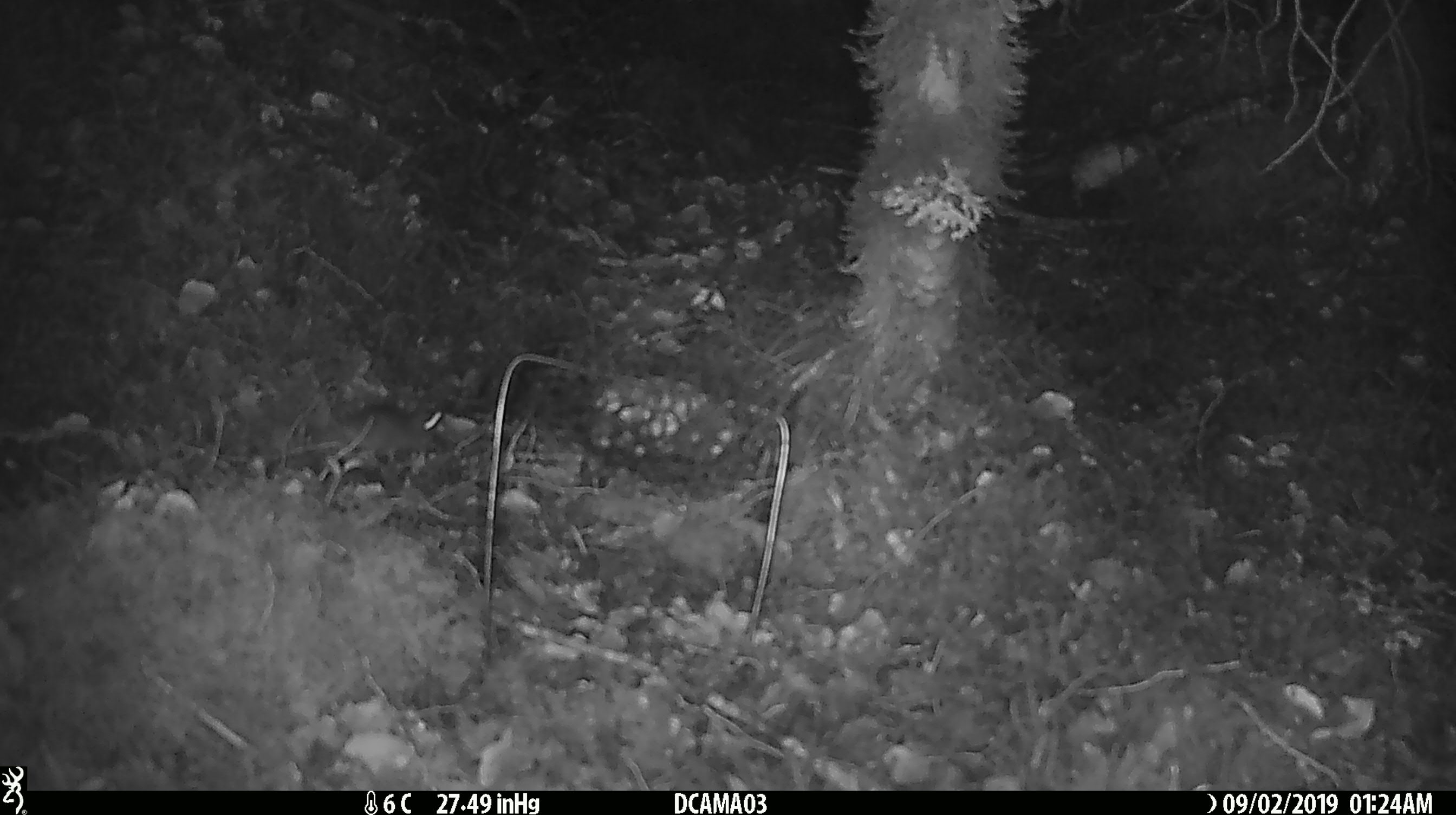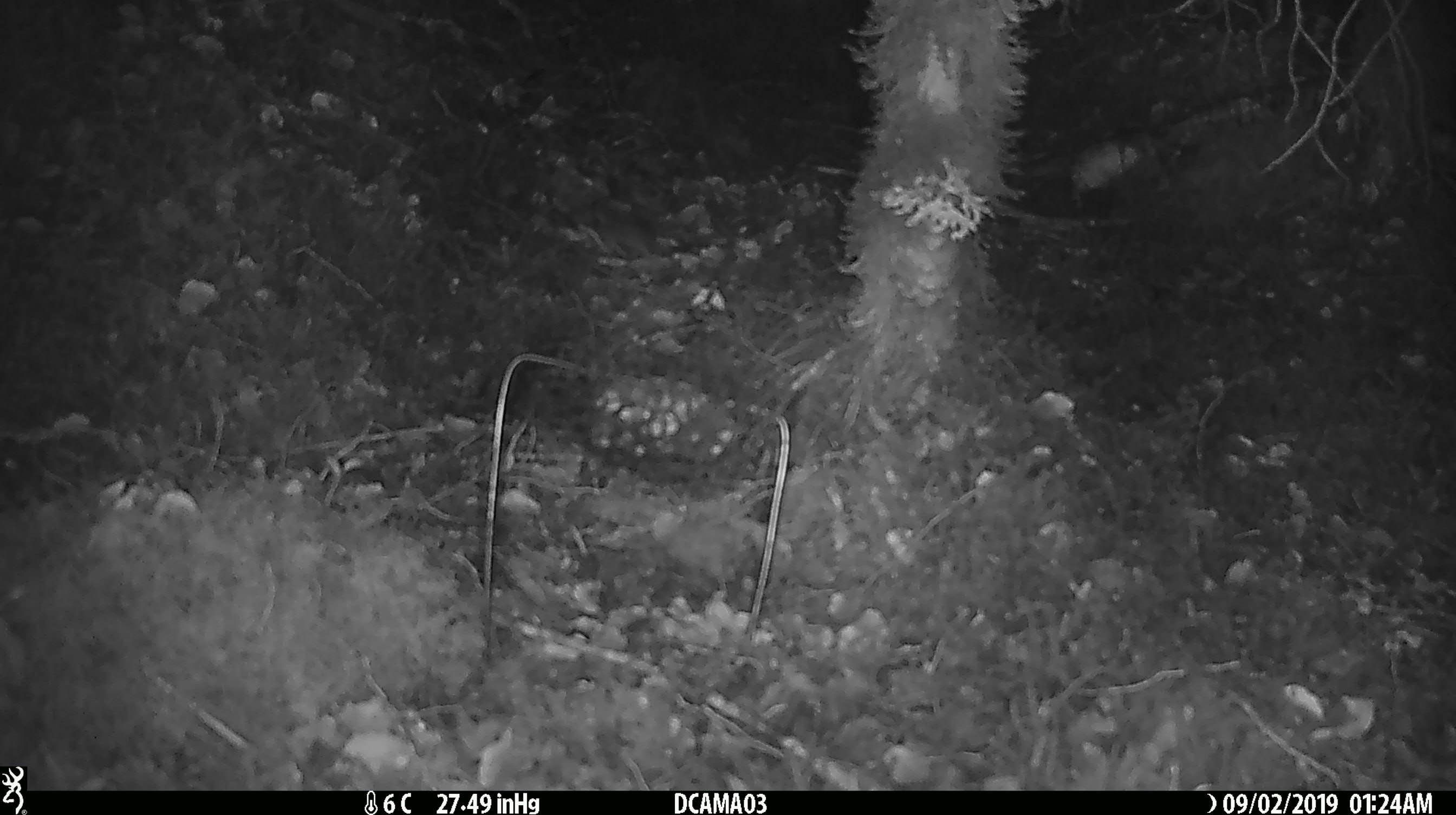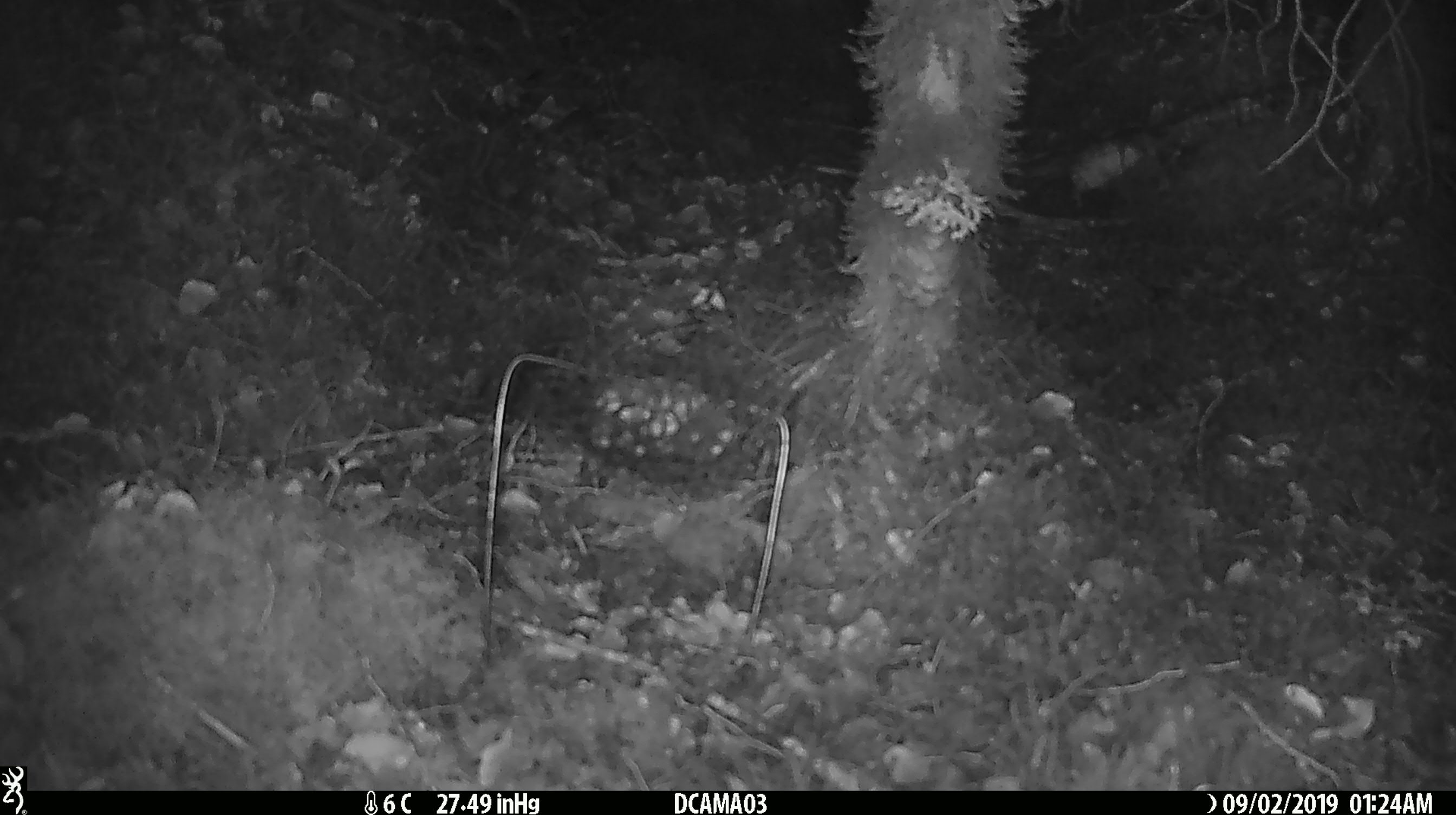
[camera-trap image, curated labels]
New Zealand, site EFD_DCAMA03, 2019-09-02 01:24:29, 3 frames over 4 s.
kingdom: Animalia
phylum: Chordata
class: Mammalia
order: Rodentia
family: Muridae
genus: Mus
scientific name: Mus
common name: mouse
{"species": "mouse (Mus)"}